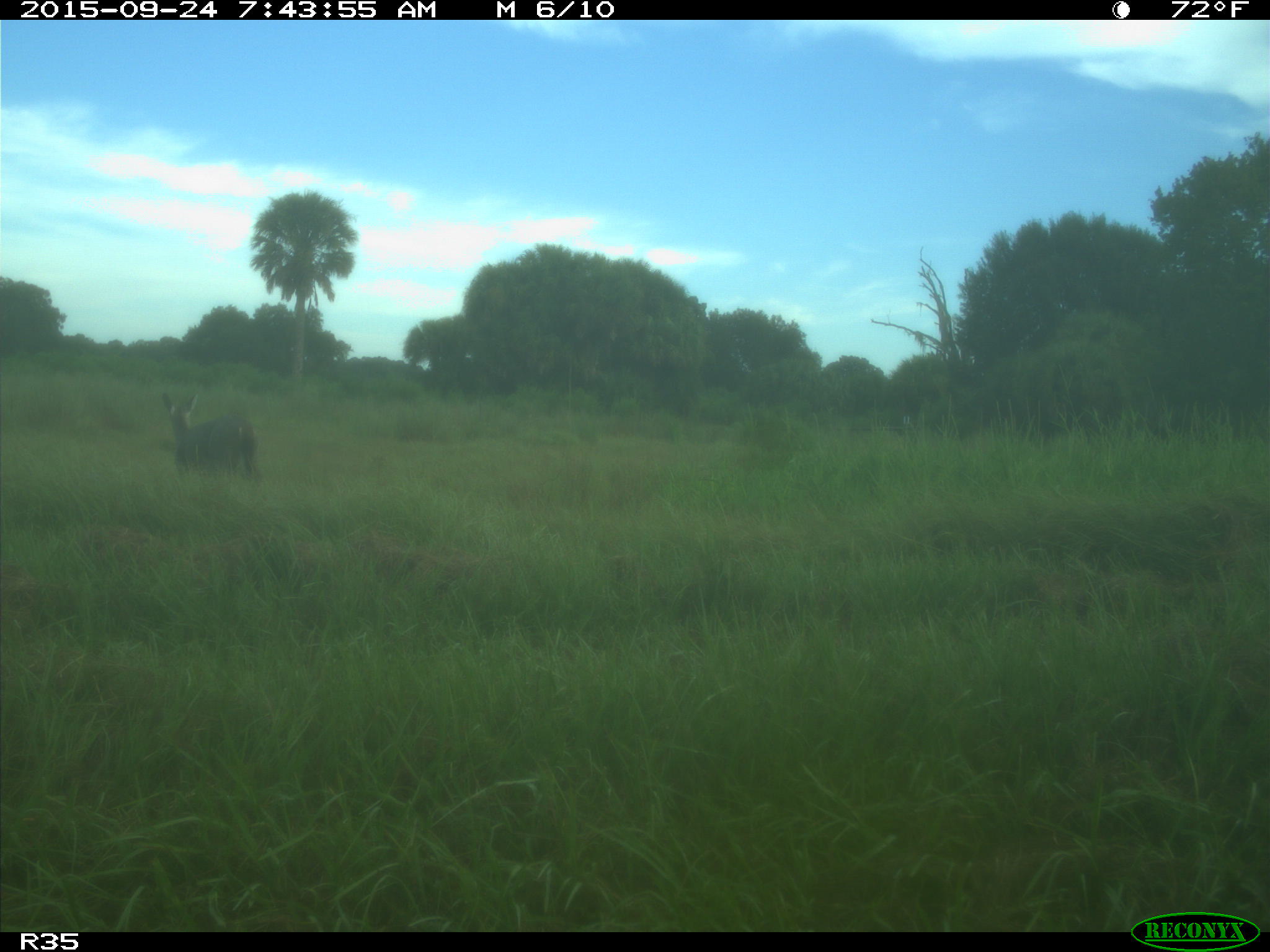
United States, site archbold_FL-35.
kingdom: Animalia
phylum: Chordata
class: Mammalia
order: Artiodactyla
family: Cervidae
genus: Odocoileus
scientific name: Odocoileus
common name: deer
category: unidentified deer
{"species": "unidentified deer (deer) (Odocoileus)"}